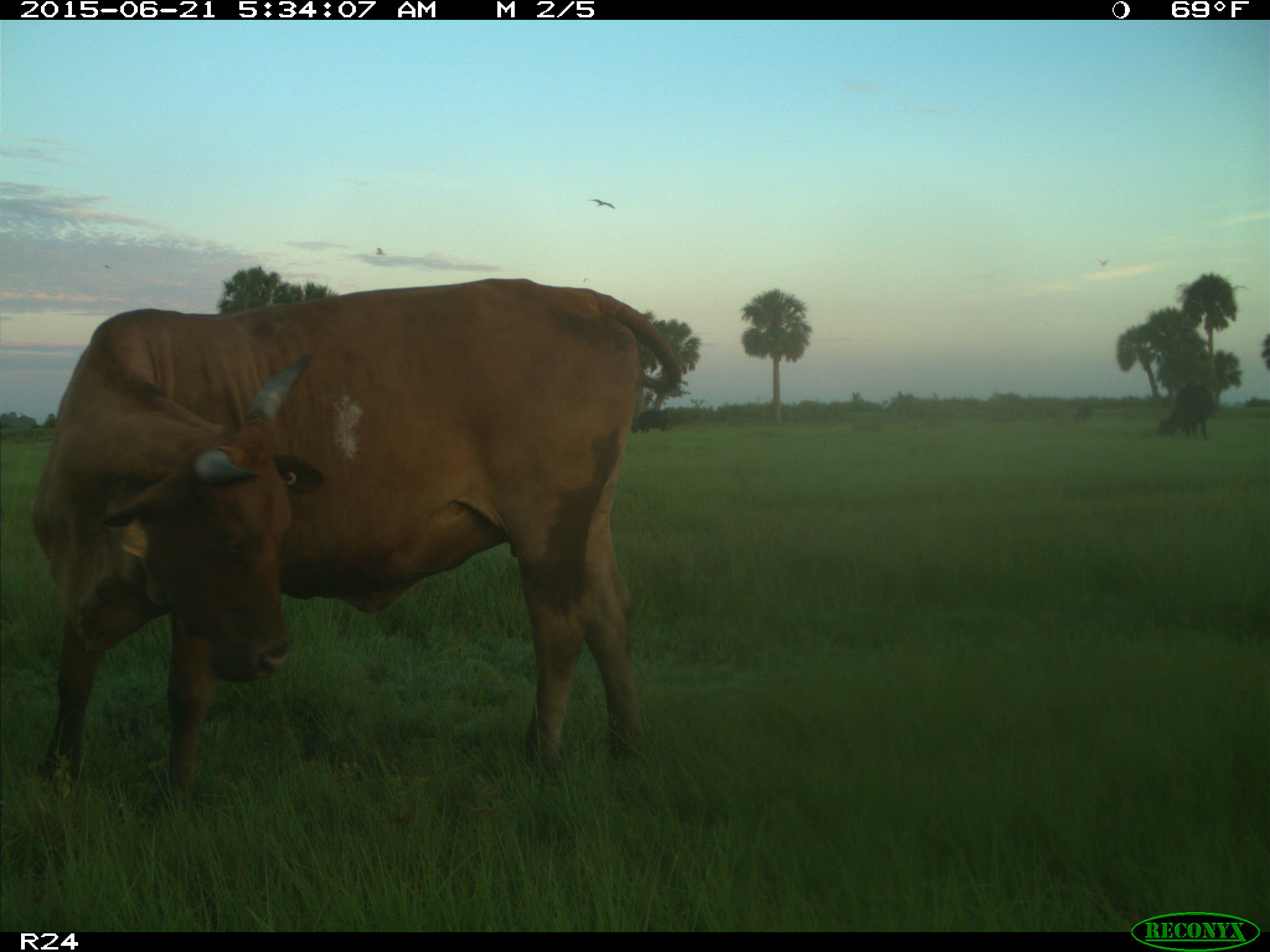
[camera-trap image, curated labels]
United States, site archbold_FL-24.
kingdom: Animalia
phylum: Chordata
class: Mammalia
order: Artiodactyla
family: Bovidae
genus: Bos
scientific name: Bos taurus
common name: domestic cow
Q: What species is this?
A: Bos taurus (domestic cow).